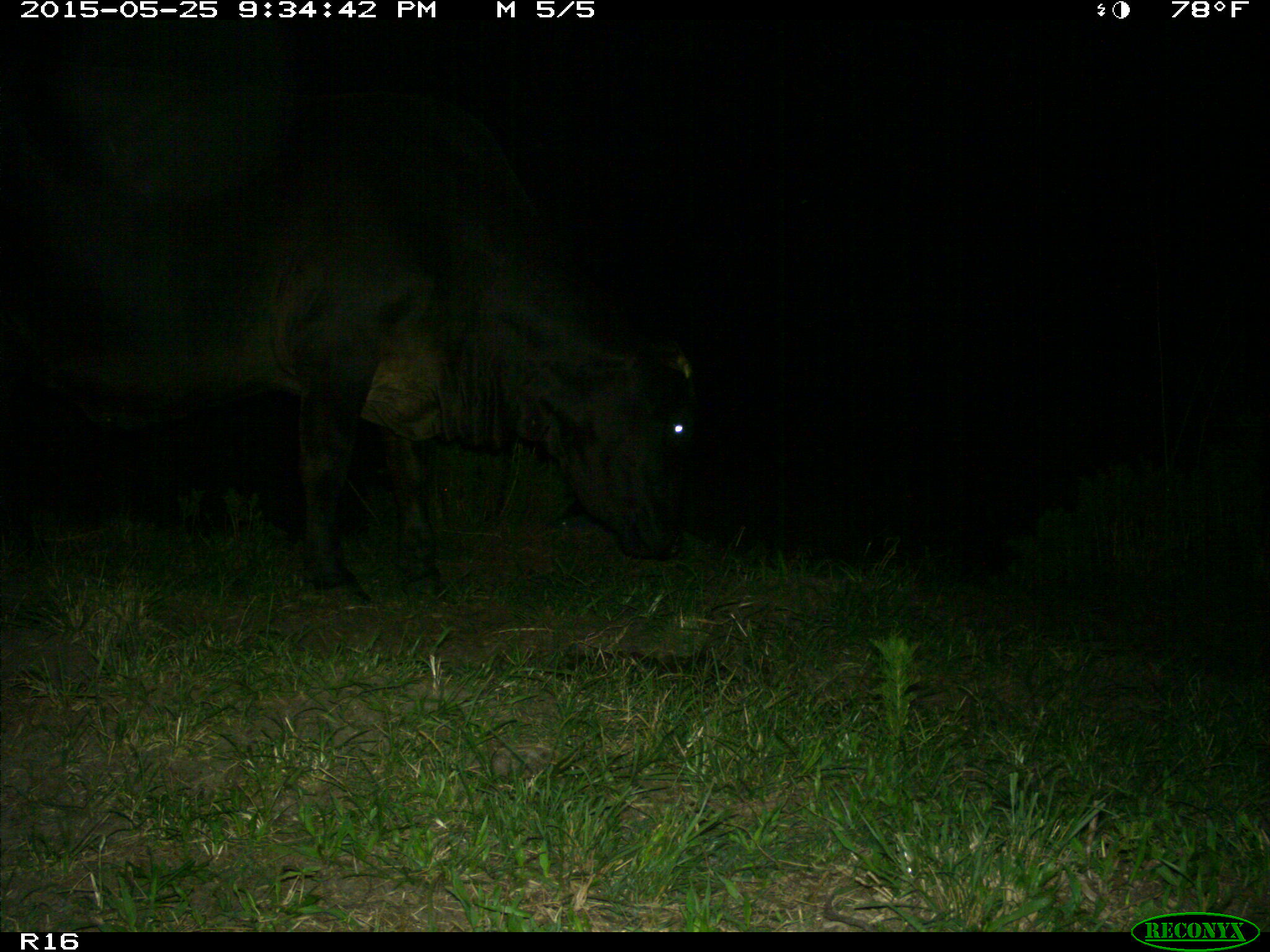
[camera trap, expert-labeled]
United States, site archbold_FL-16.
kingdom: Animalia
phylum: Chordata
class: Mammalia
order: Artiodactyla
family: Bovidae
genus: Bos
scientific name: Bos taurus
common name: domestic cow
Bos taurus (domestic cow).